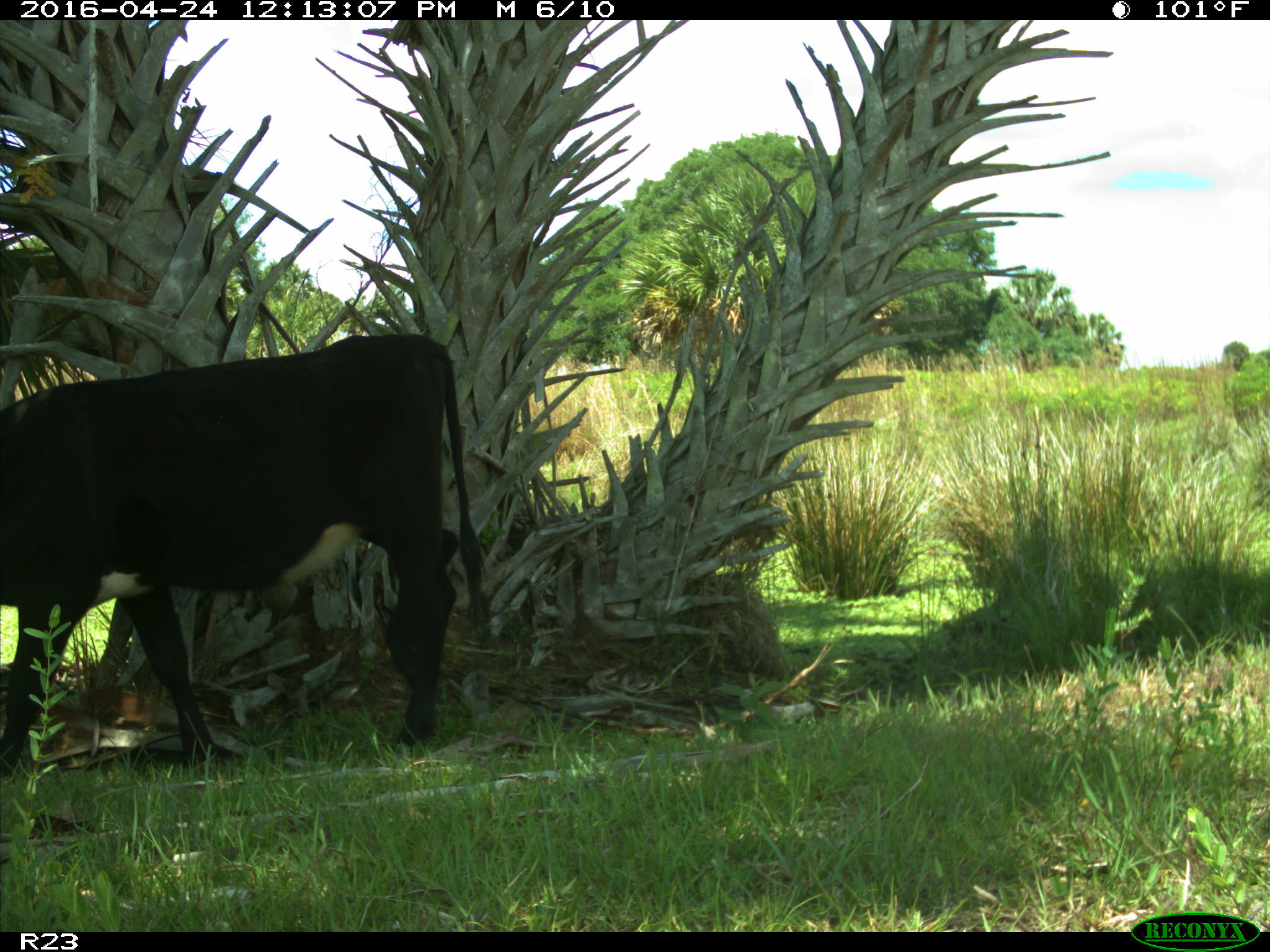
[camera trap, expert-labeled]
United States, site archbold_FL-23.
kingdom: Animalia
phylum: Chordata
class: Mammalia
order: Artiodactyla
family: Bovidae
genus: Bos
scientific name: Bos taurus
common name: domestic cow